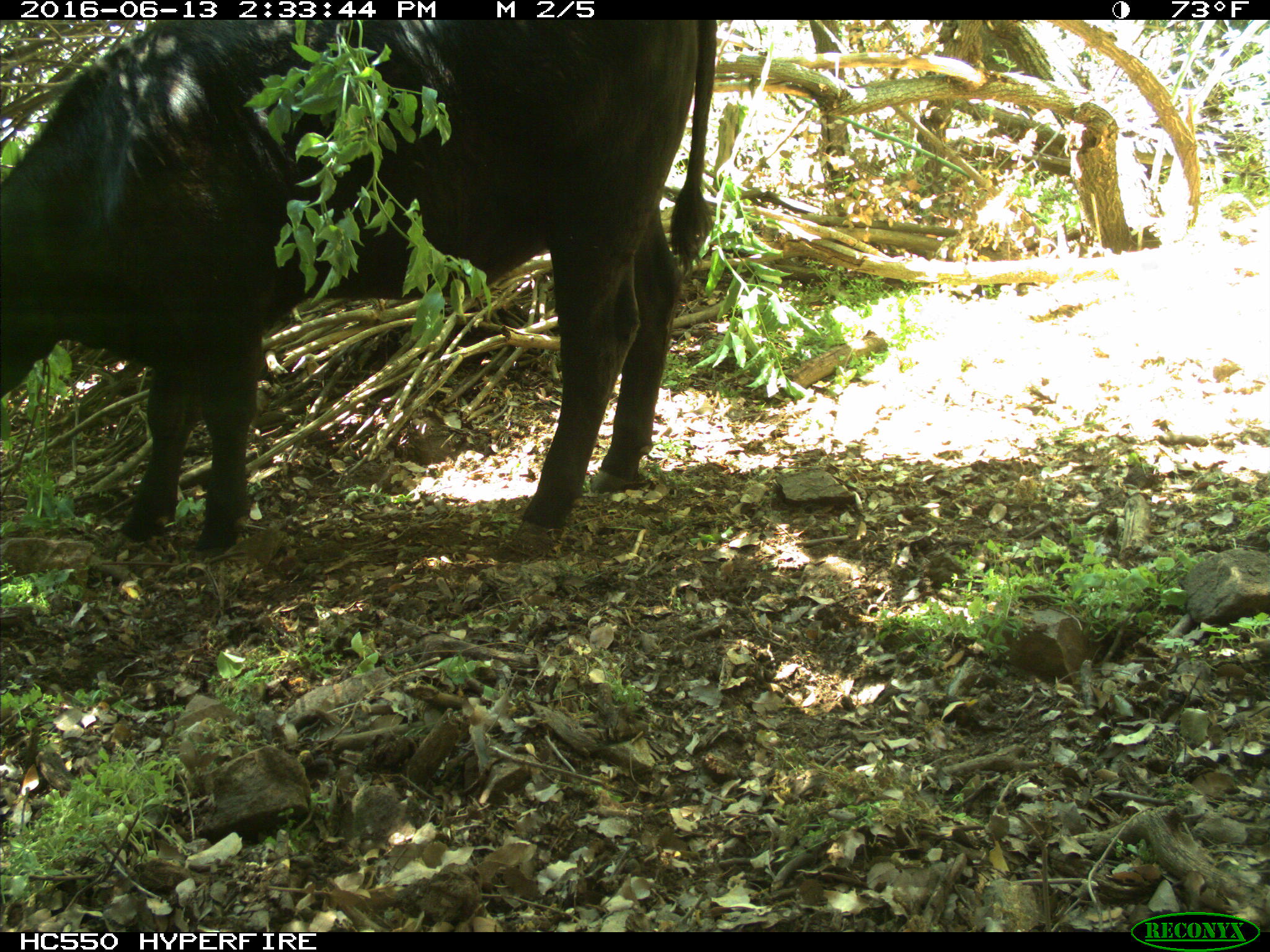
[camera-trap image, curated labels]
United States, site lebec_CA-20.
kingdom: Animalia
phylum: Chordata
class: Mammalia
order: Artiodactyla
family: Bovidae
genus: Bos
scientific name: Bos taurus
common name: domestic cow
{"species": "Bos taurus (domestic cow)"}